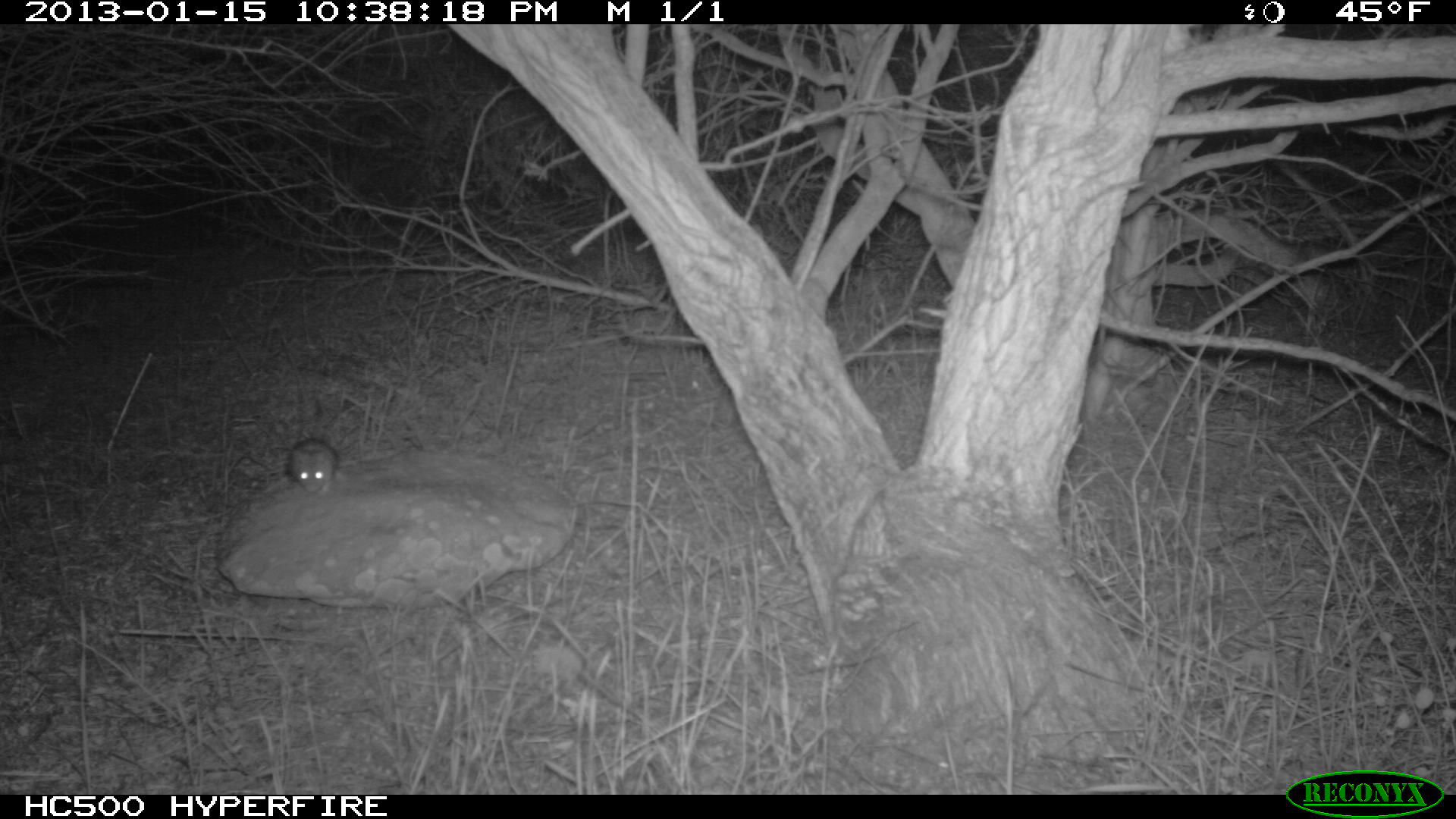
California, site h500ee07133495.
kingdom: Animalia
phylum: Chordata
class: Mammalia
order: Rodentia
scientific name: Rodentia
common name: rodent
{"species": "rodent (Rodentia)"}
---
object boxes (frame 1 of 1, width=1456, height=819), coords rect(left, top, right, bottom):
rodent: rect(289, 438, 336, 494)